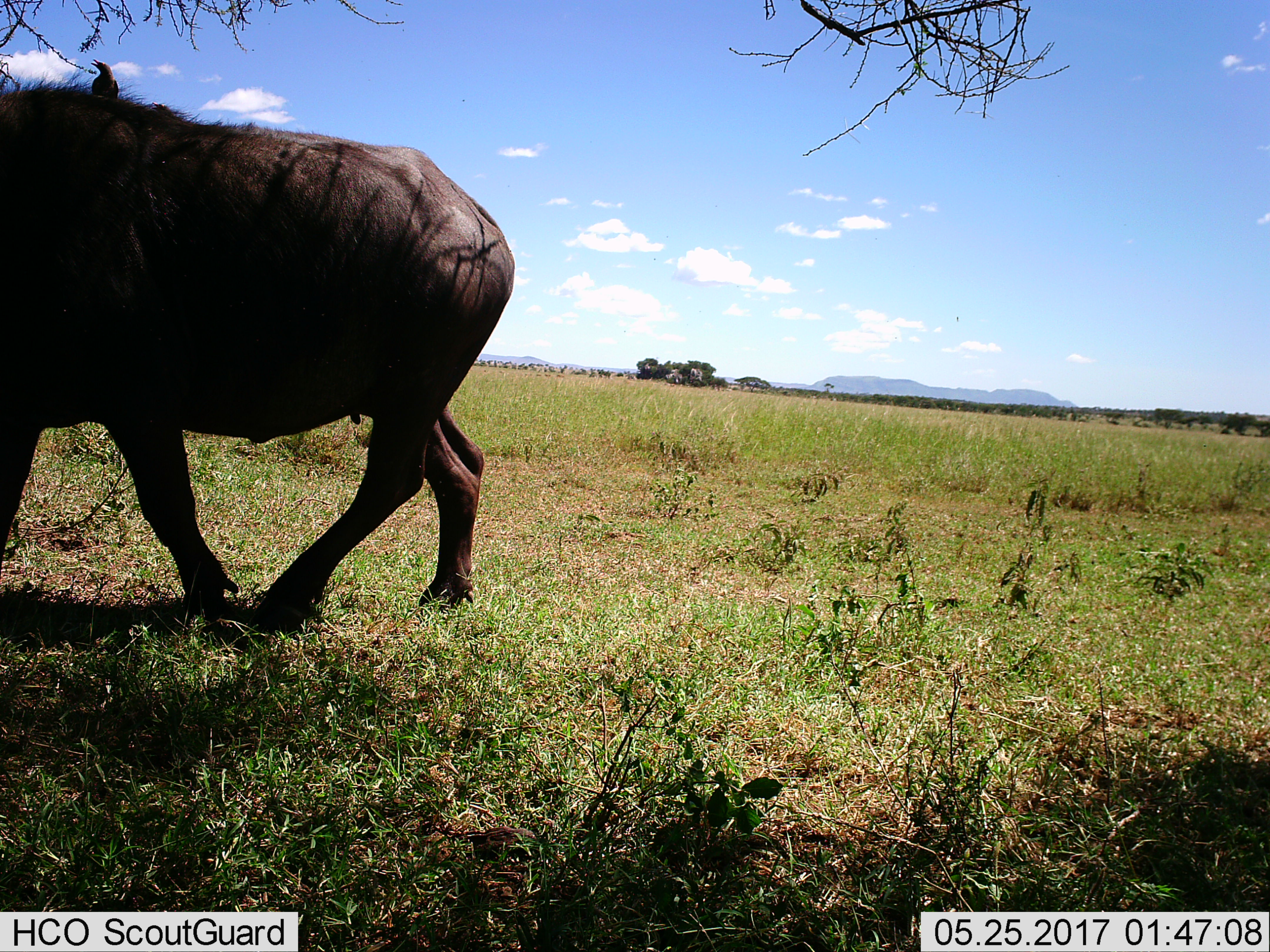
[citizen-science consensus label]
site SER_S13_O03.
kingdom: Animalia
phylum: Chordata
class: Aves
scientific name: Aves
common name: bird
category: birdother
Birdother (bird) (Aves), count 1. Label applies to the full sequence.